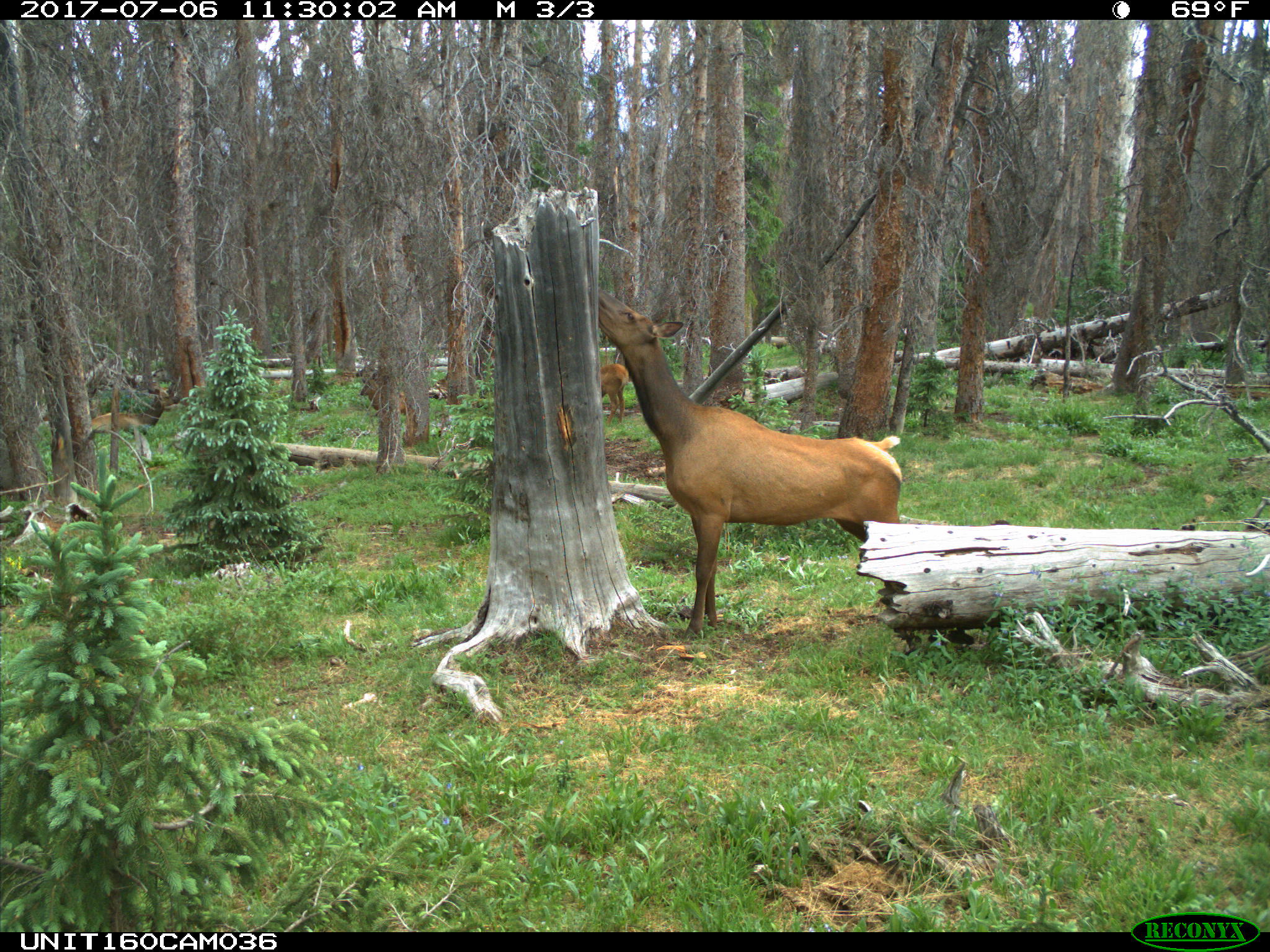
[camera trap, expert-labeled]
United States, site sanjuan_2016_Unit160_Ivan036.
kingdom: Animalia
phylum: Chordata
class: Mammalia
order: Artiodactyla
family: Cervidae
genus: Cervus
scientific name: Cervus elaphus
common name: red deer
Cervus elaphus (red deer).